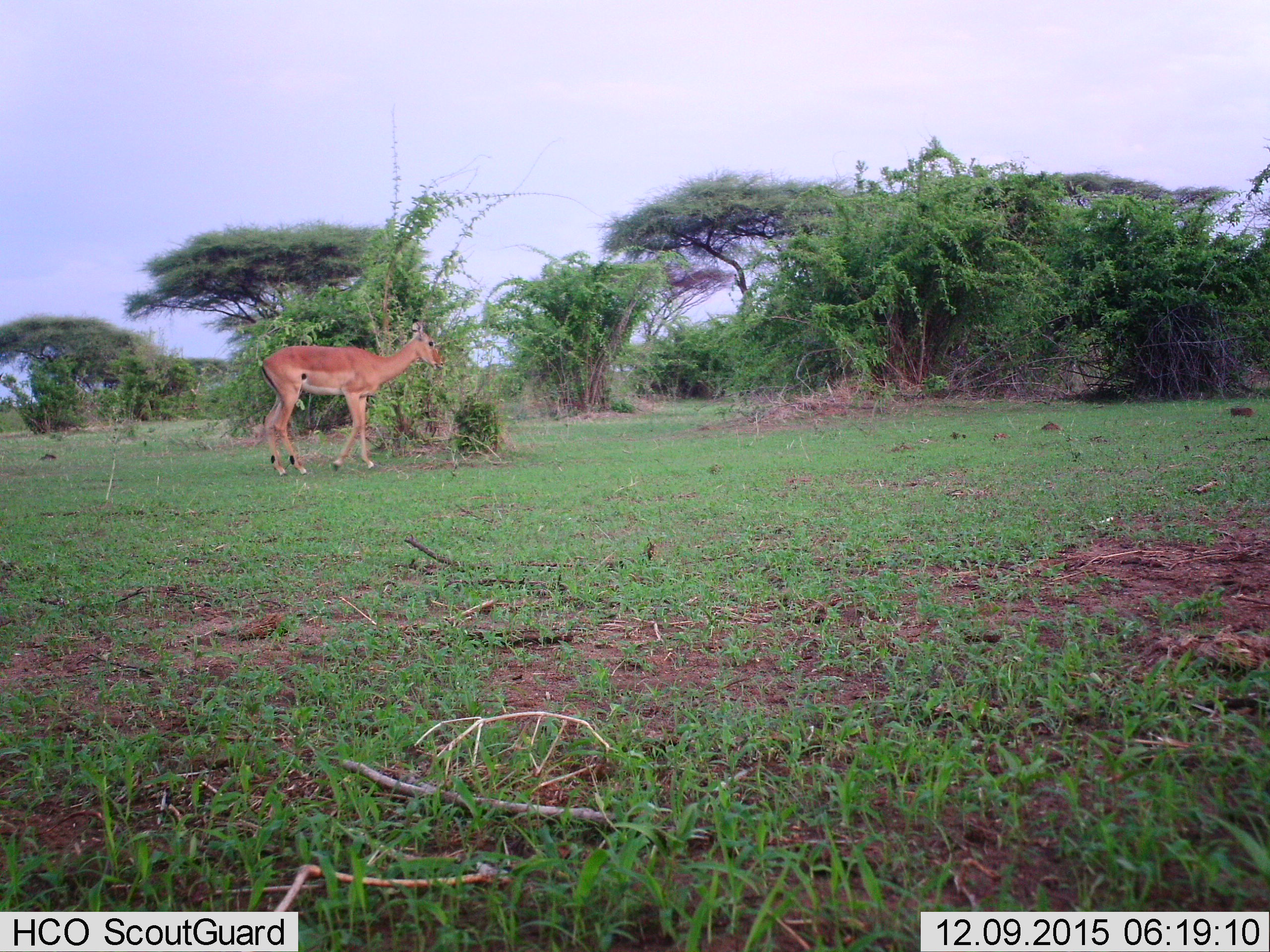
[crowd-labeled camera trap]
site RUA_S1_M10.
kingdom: Animalia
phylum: Chordata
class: Mammalia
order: Artiodactyla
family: Bovidae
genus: Aepyceros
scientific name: Aepyceros melampus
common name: impala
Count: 1.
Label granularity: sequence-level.